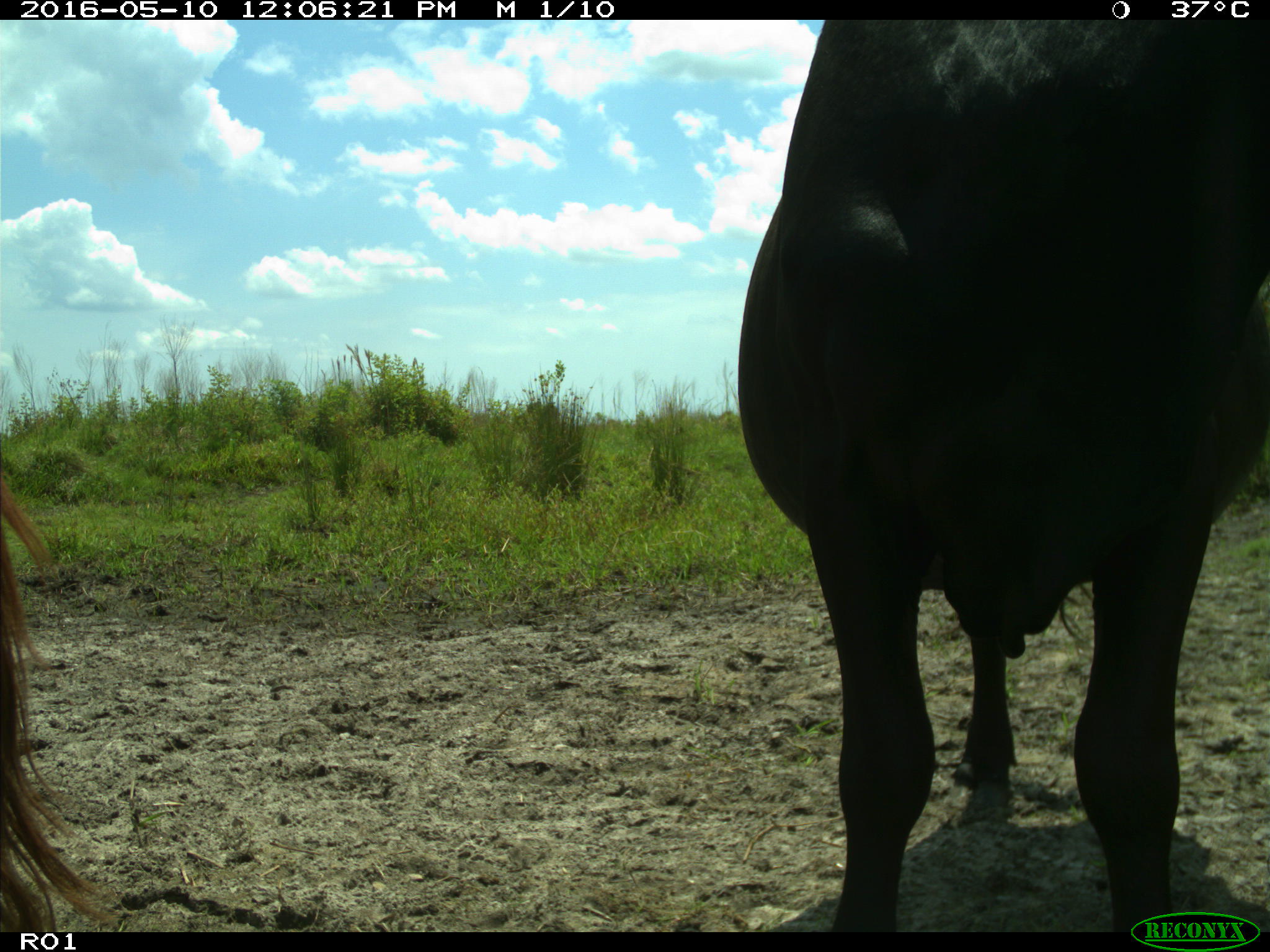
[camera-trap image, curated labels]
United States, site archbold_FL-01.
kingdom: Animalia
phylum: Chordata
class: Mammalia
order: Artiodactyla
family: Bovidae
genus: Bos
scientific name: Bos taurus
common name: domestic cow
Bos taurus (domestic cow).